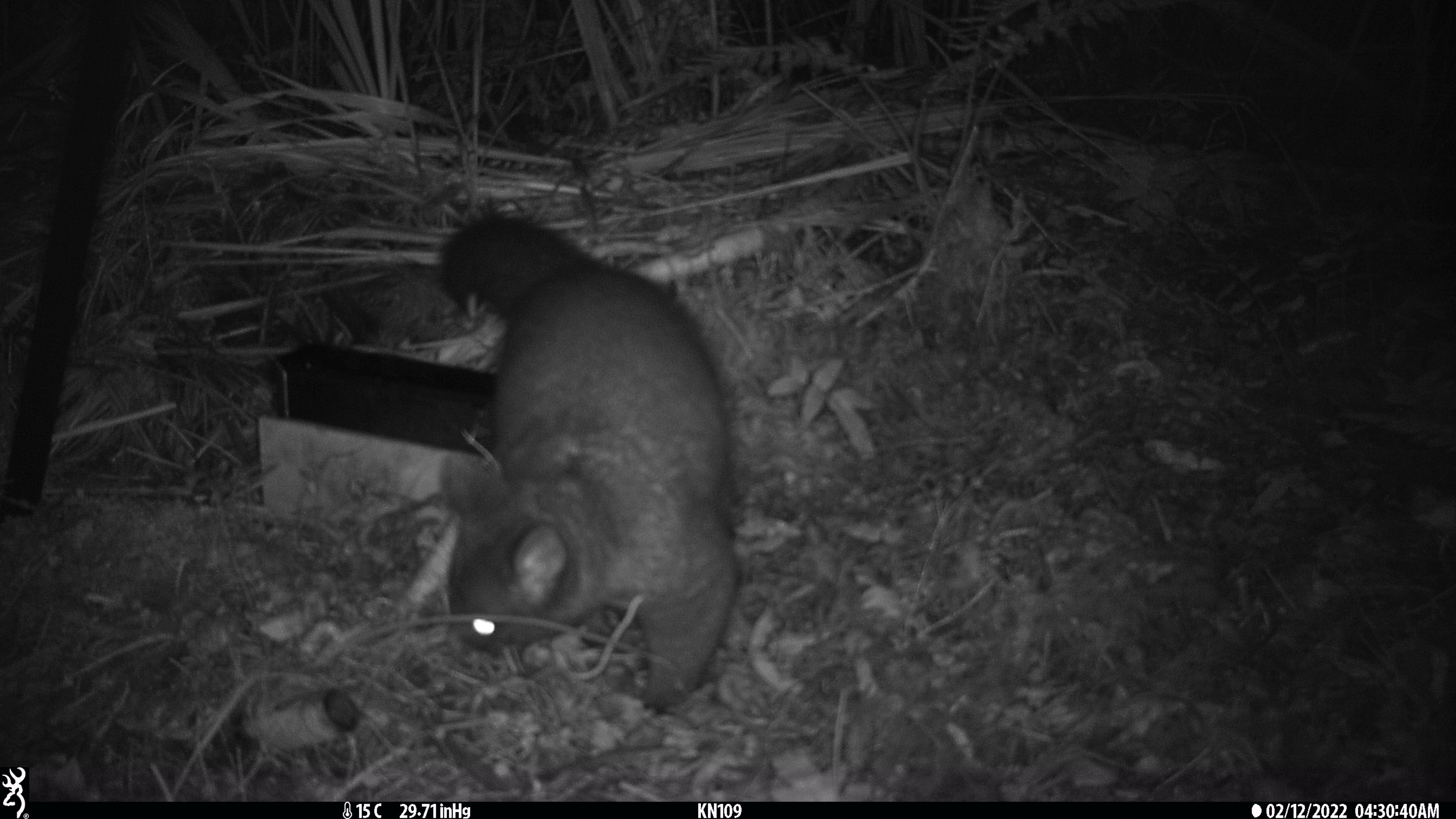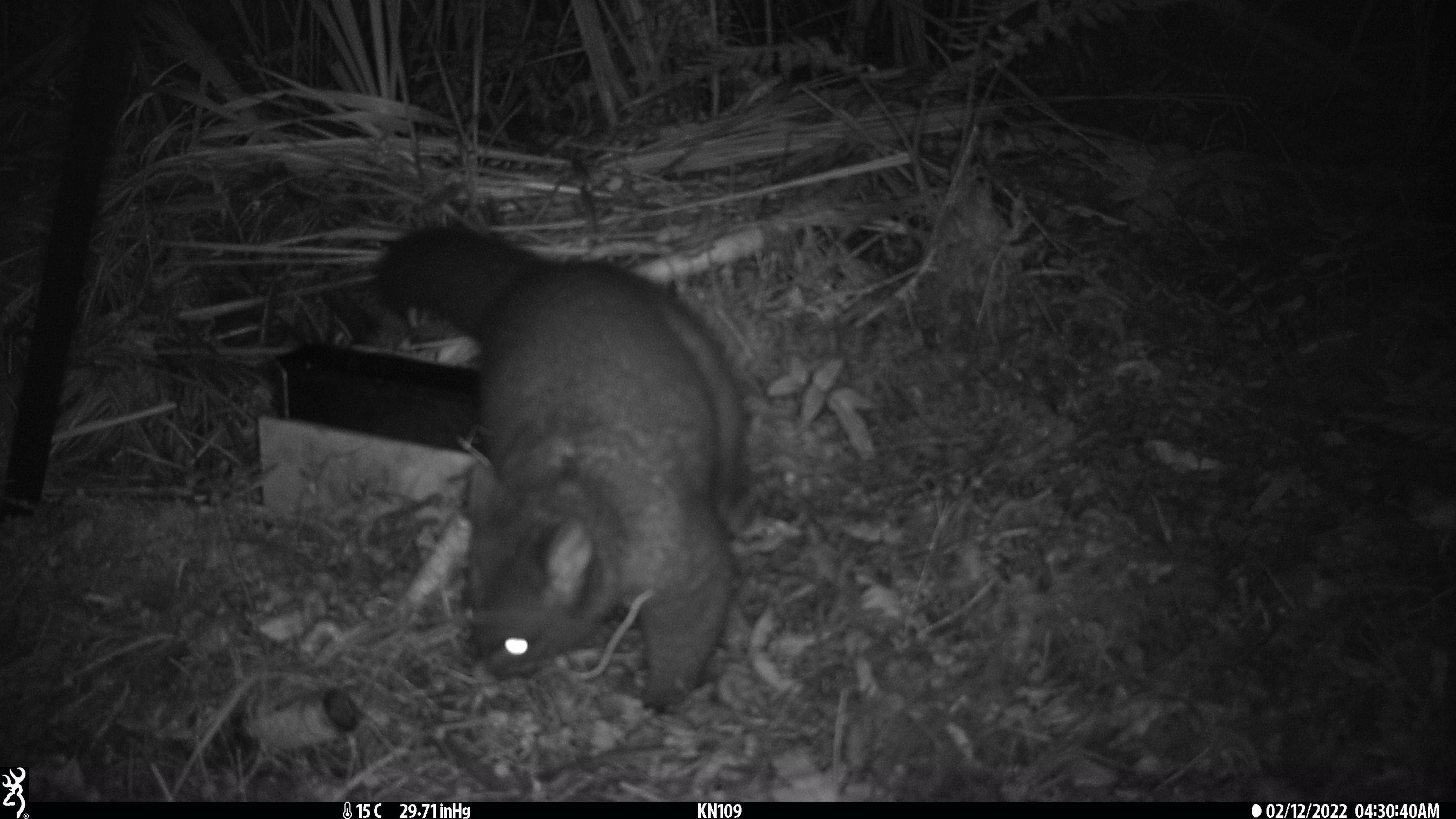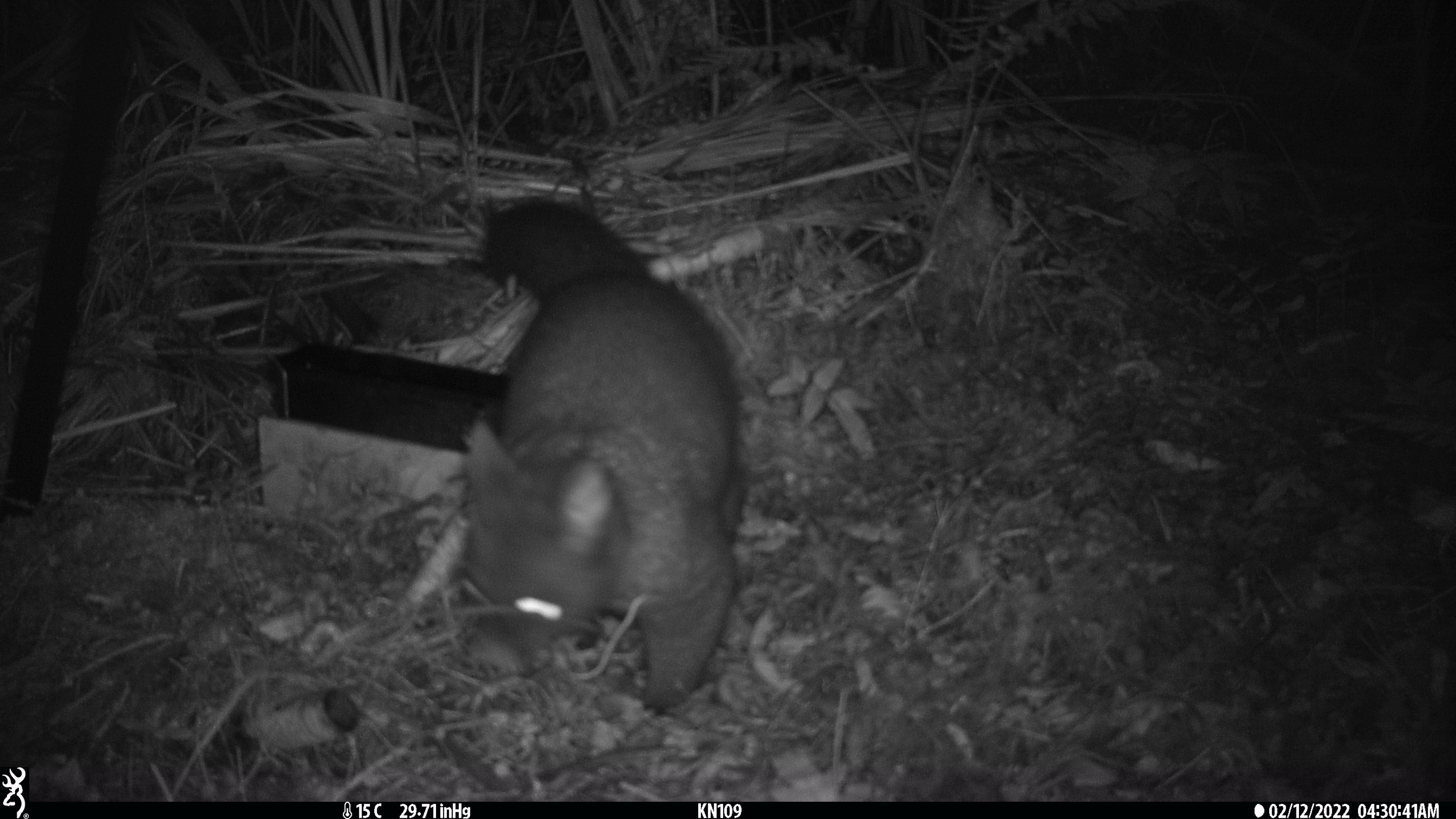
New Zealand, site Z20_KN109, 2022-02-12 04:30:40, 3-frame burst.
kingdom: Animalia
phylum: Chordata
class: Mammalia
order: Diprotodontia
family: Phalangeridae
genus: Trichosurus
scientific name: Trichosurus vulpecula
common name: common brushtail possum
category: possum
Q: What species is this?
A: Possum (common brushtail possum) (Trichosurus vulpecula).